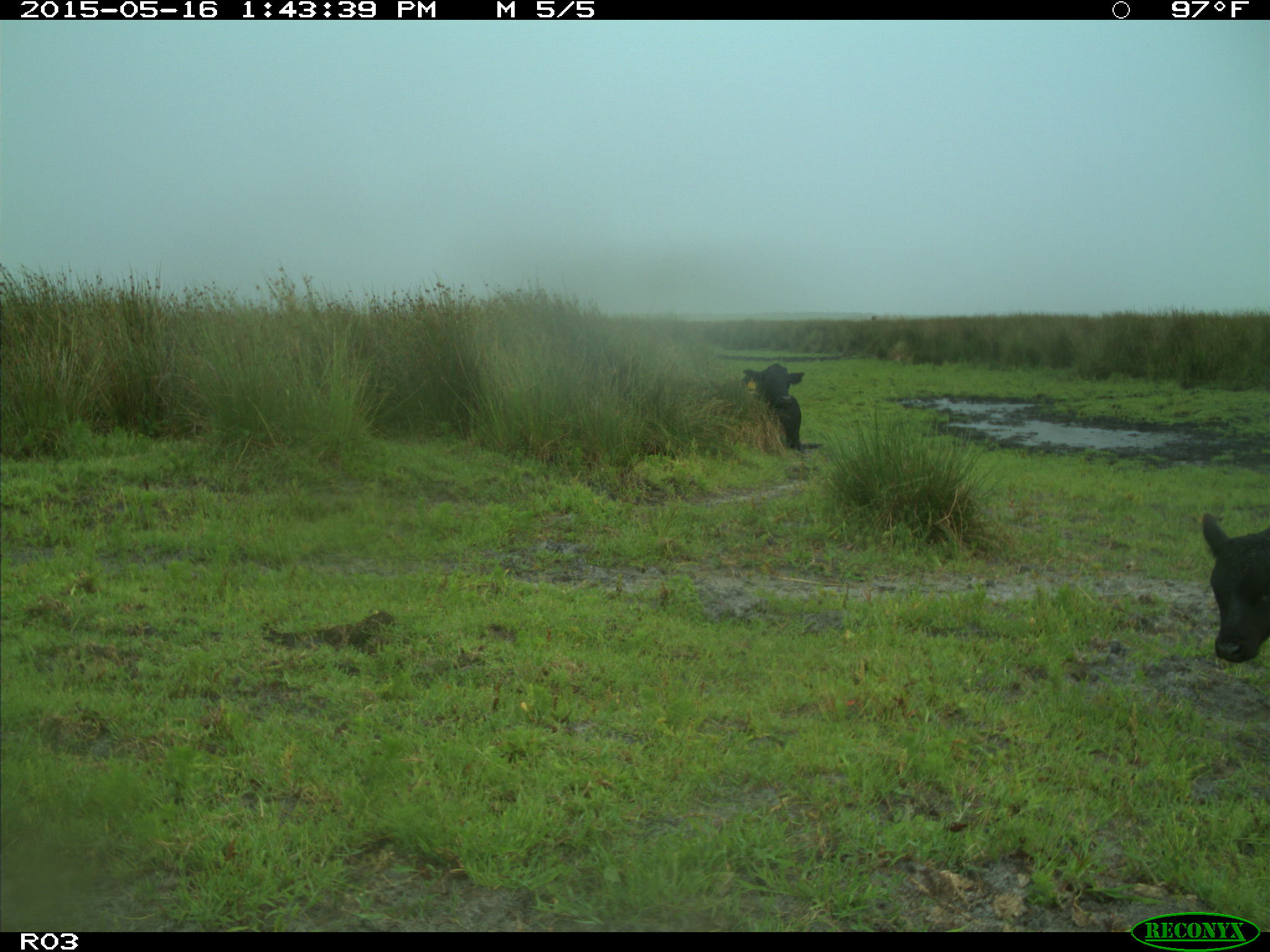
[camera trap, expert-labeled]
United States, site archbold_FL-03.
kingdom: Animalia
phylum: Chordata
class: Mammalia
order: Artiodactyla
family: Bovidae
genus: Bos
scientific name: Bos taurus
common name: domestic cow